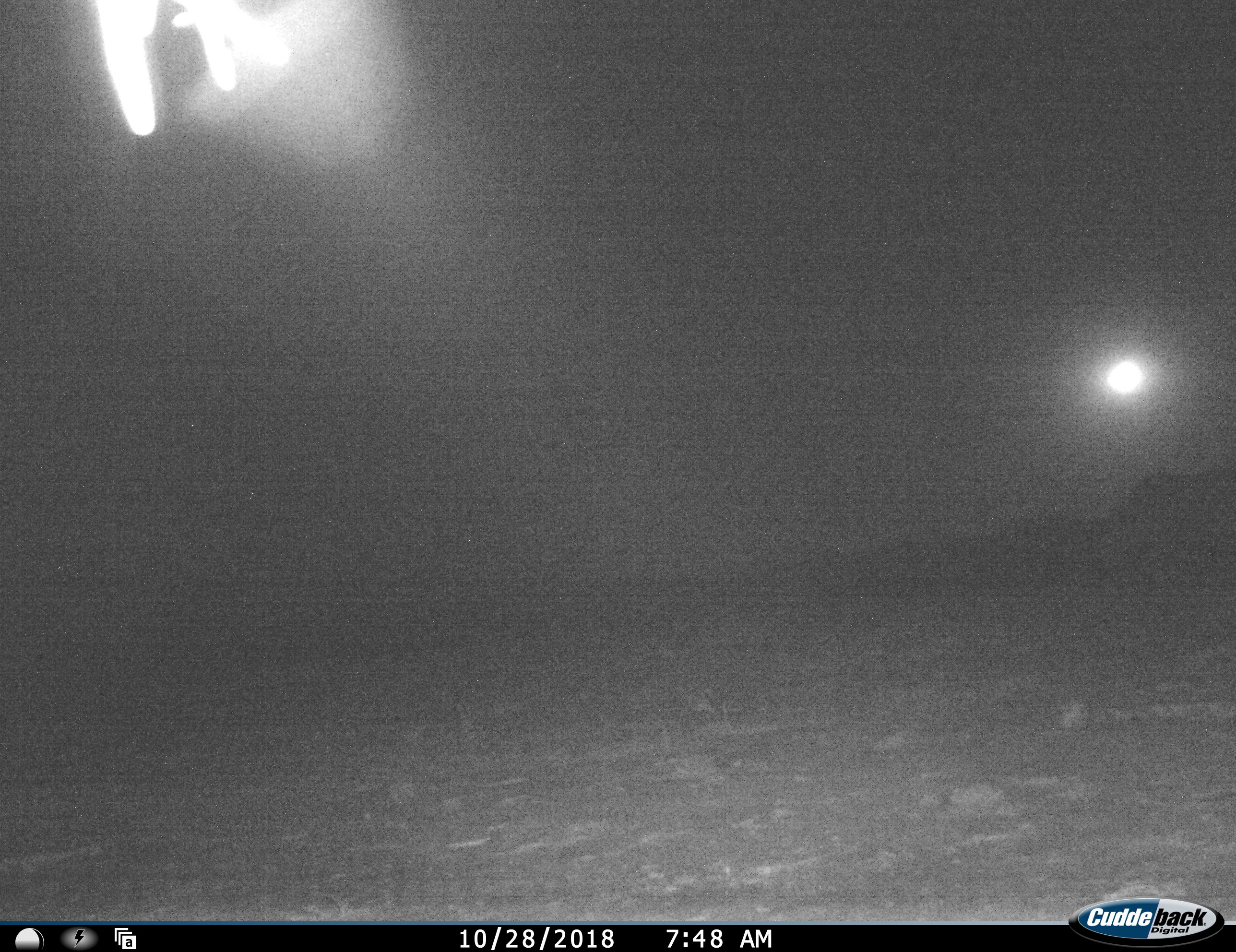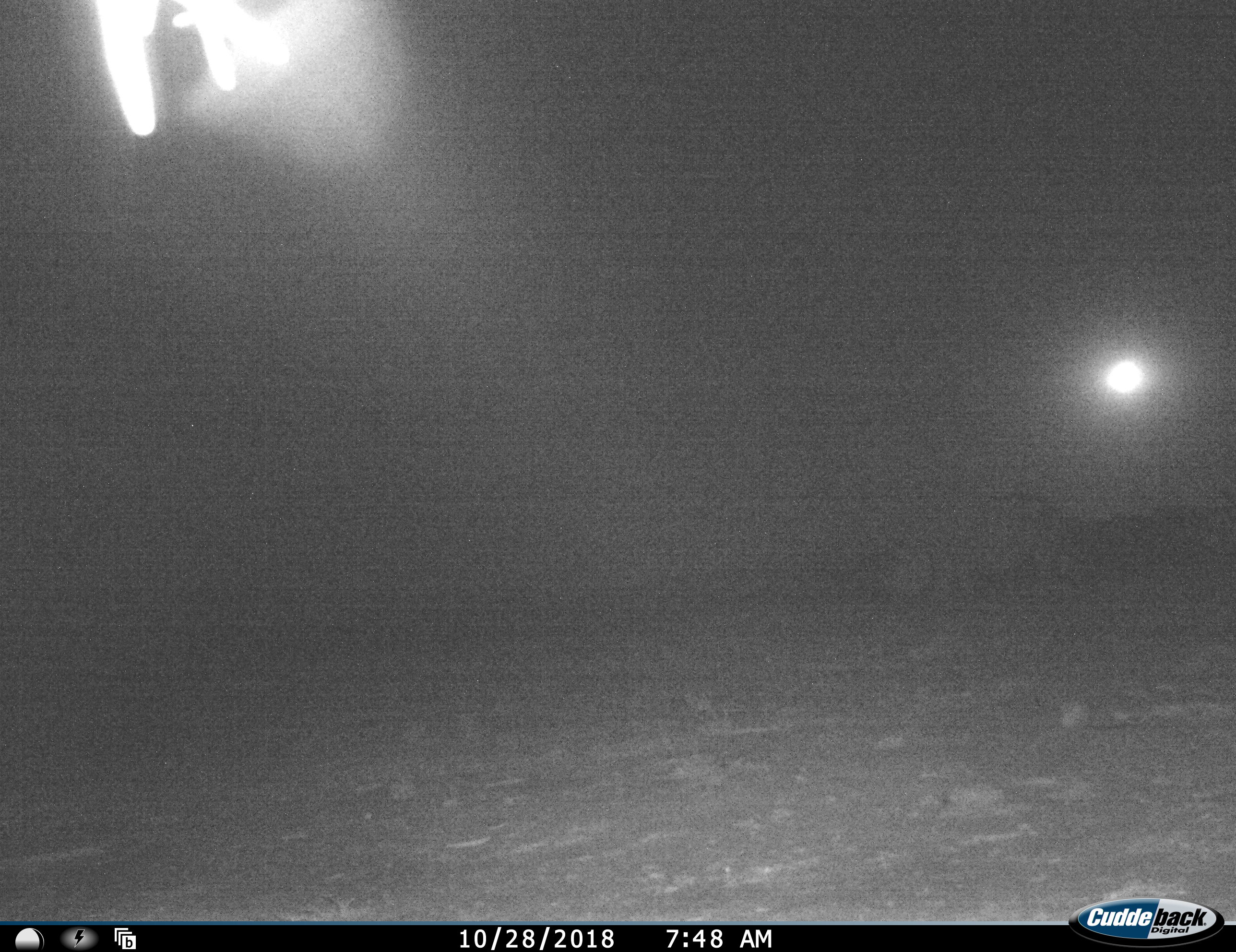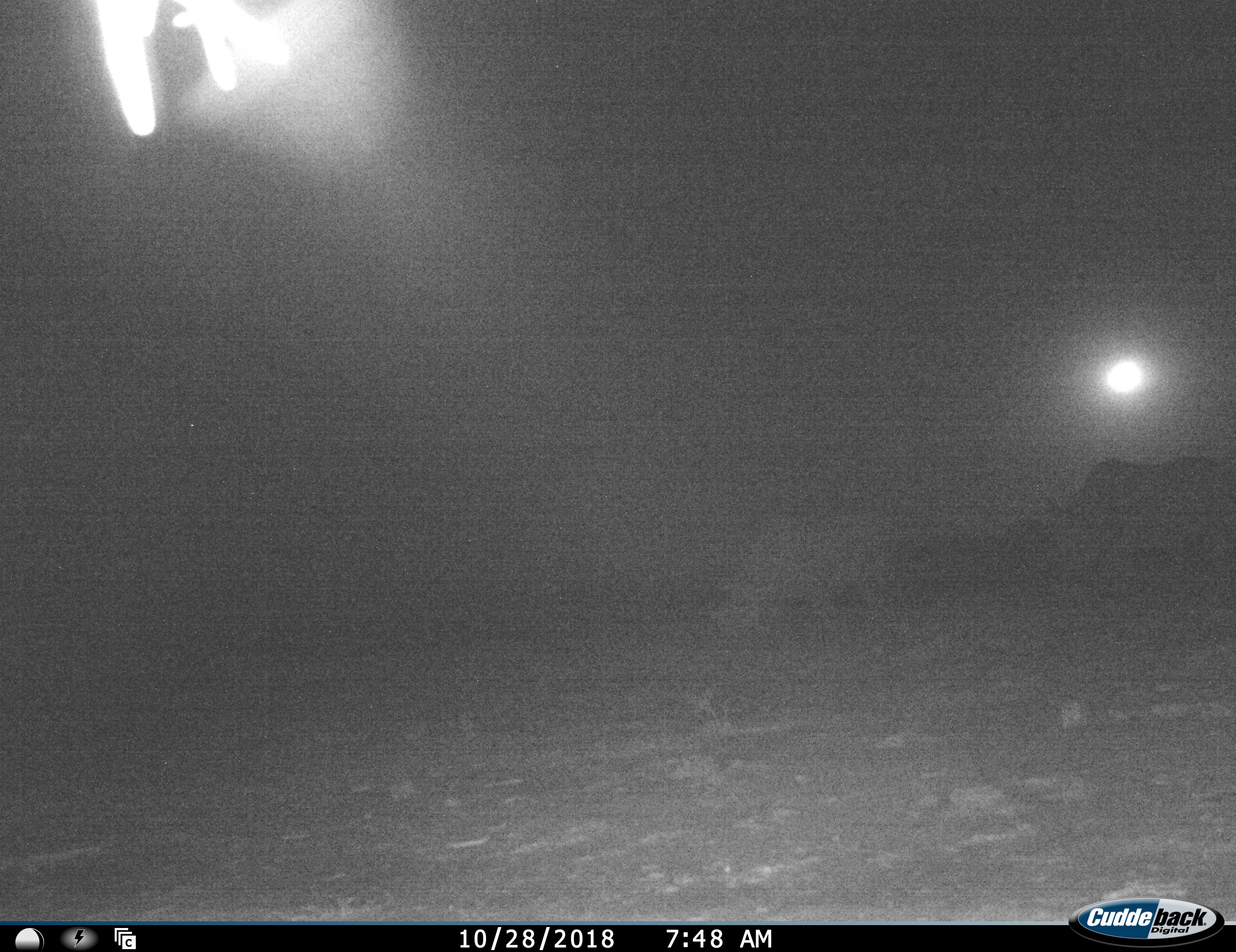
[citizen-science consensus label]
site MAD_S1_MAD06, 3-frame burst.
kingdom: Animalia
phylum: Chordata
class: Mammalia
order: Perissodactyla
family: Rhinocerotidae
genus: Ceratotherium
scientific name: Ceratotherium simum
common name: white rhinoceros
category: rhinoceroswhite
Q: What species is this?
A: Rhinoceroswhite (white rhinoceros) (Ceratotherium simum).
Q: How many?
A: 2.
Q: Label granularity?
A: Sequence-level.